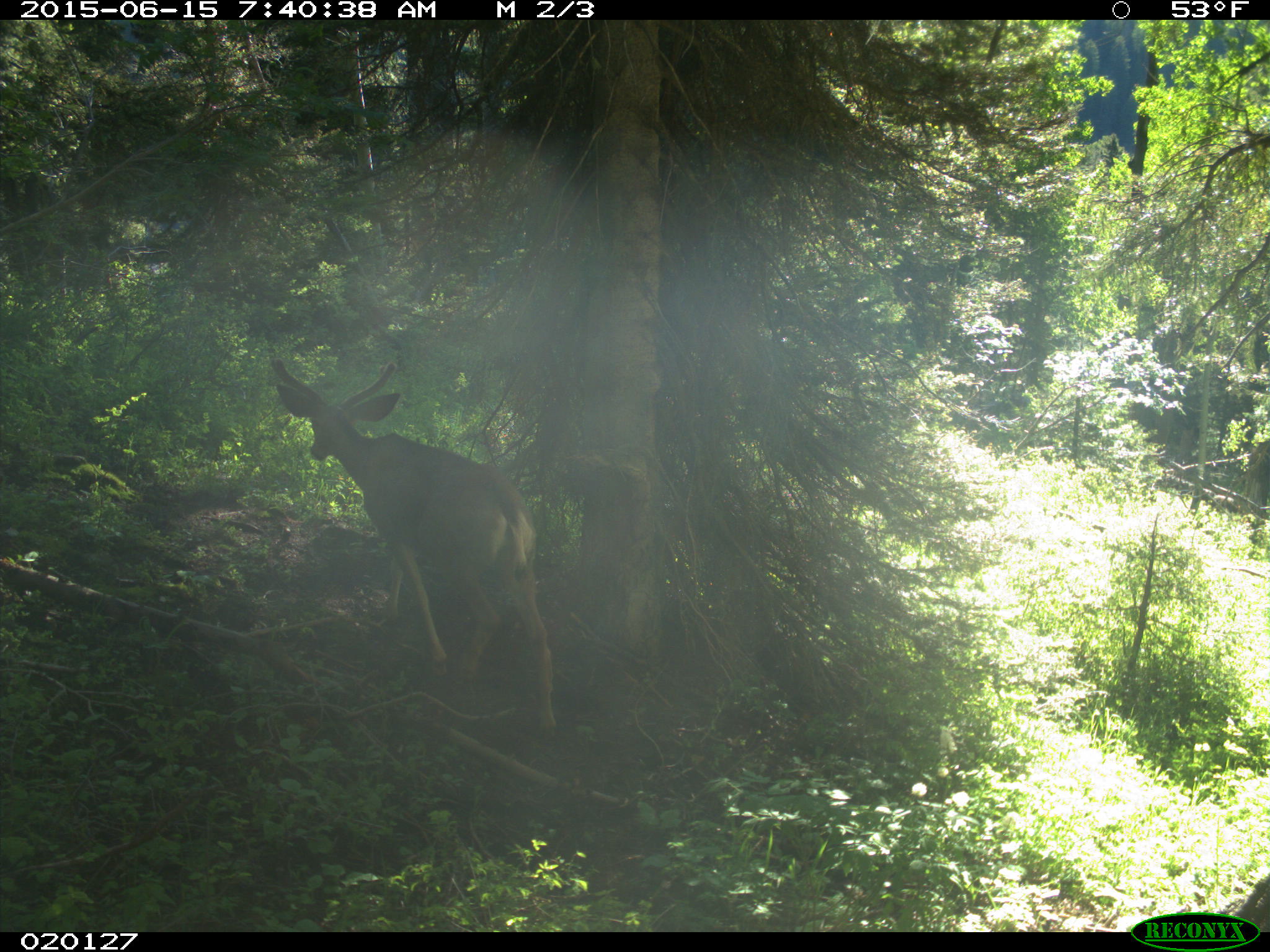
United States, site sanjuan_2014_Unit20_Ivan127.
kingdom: Animalia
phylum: Chordata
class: Mammalia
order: Artiodactyla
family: Cervidae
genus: Odocoileus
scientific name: Odocoileus hemionus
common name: mule deer